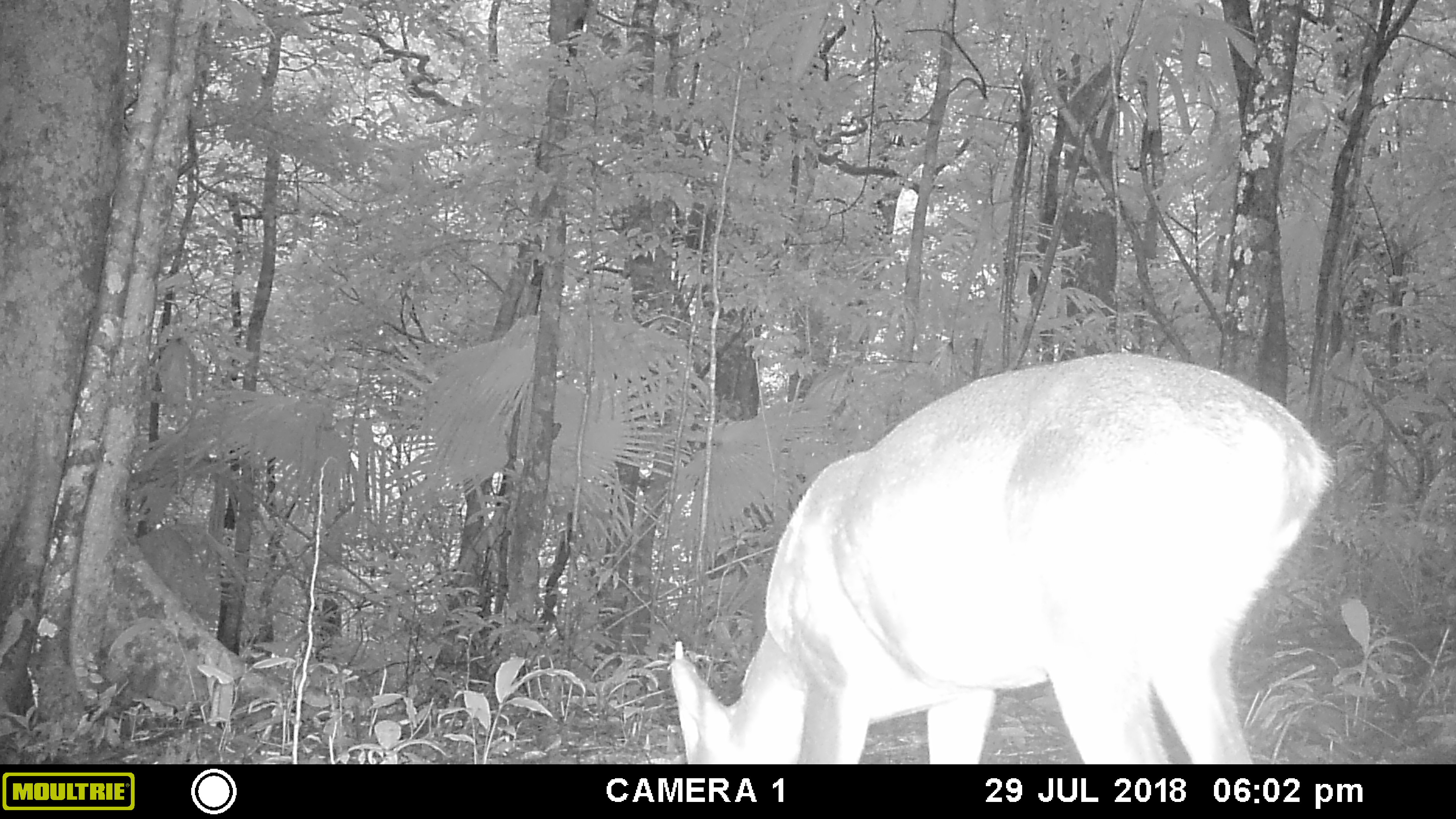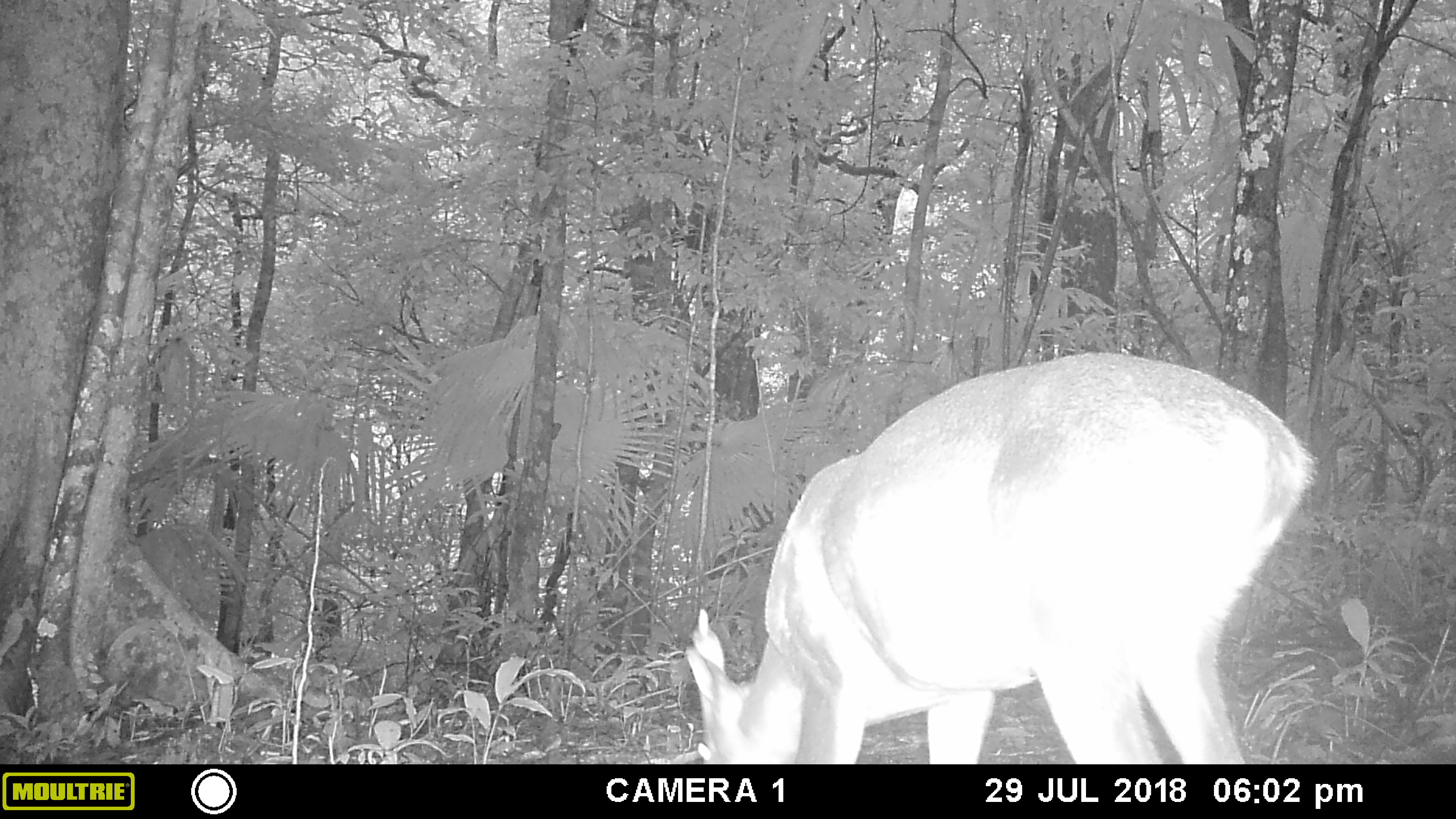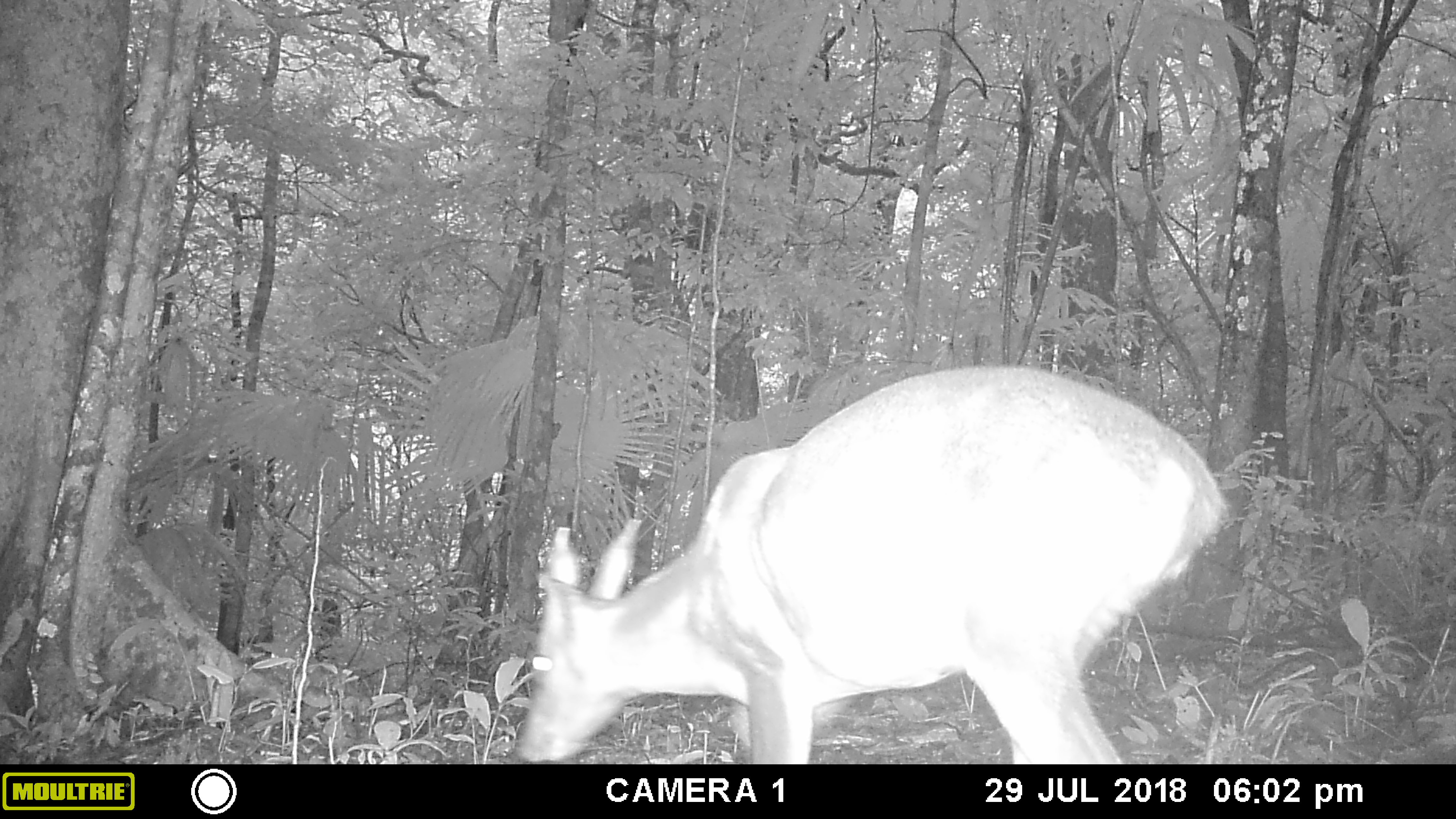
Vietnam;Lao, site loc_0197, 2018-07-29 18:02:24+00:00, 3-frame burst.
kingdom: Animalia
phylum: Chordata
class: Mammalia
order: Artiodactyla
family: Cervidae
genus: Muntiacus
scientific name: Muntiacus vuquangensis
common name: large-antlered muntjac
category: large antlered muntjac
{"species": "large antlered muntjac (large-antlered muntjac) (Muntiacus vuquangensis)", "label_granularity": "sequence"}